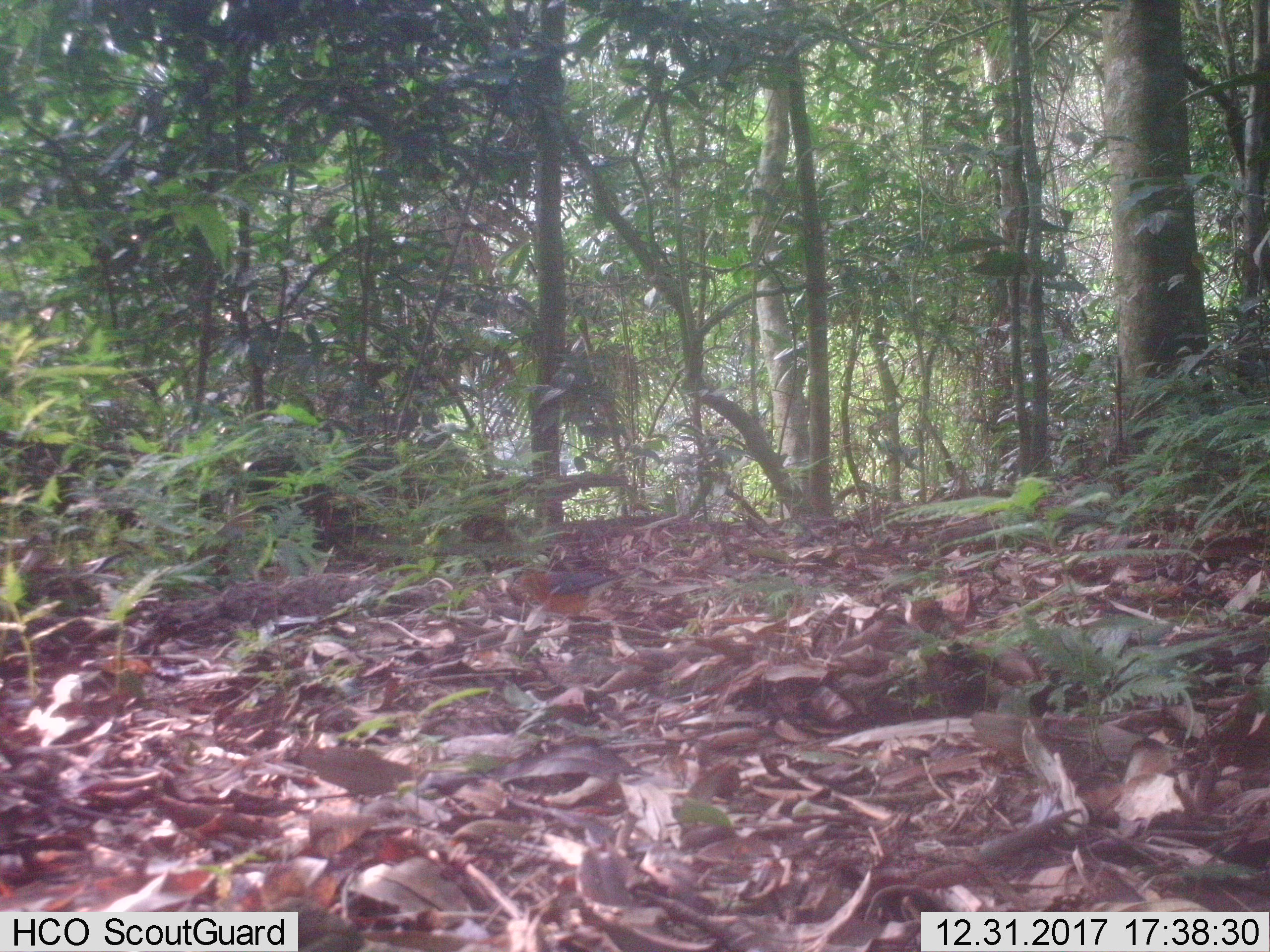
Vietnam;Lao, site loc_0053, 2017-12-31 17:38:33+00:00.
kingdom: Animalia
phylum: Chordata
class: Aves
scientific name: Aves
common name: bird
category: unidentified bird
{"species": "unidentified bird (bird) (Aves)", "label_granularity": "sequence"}